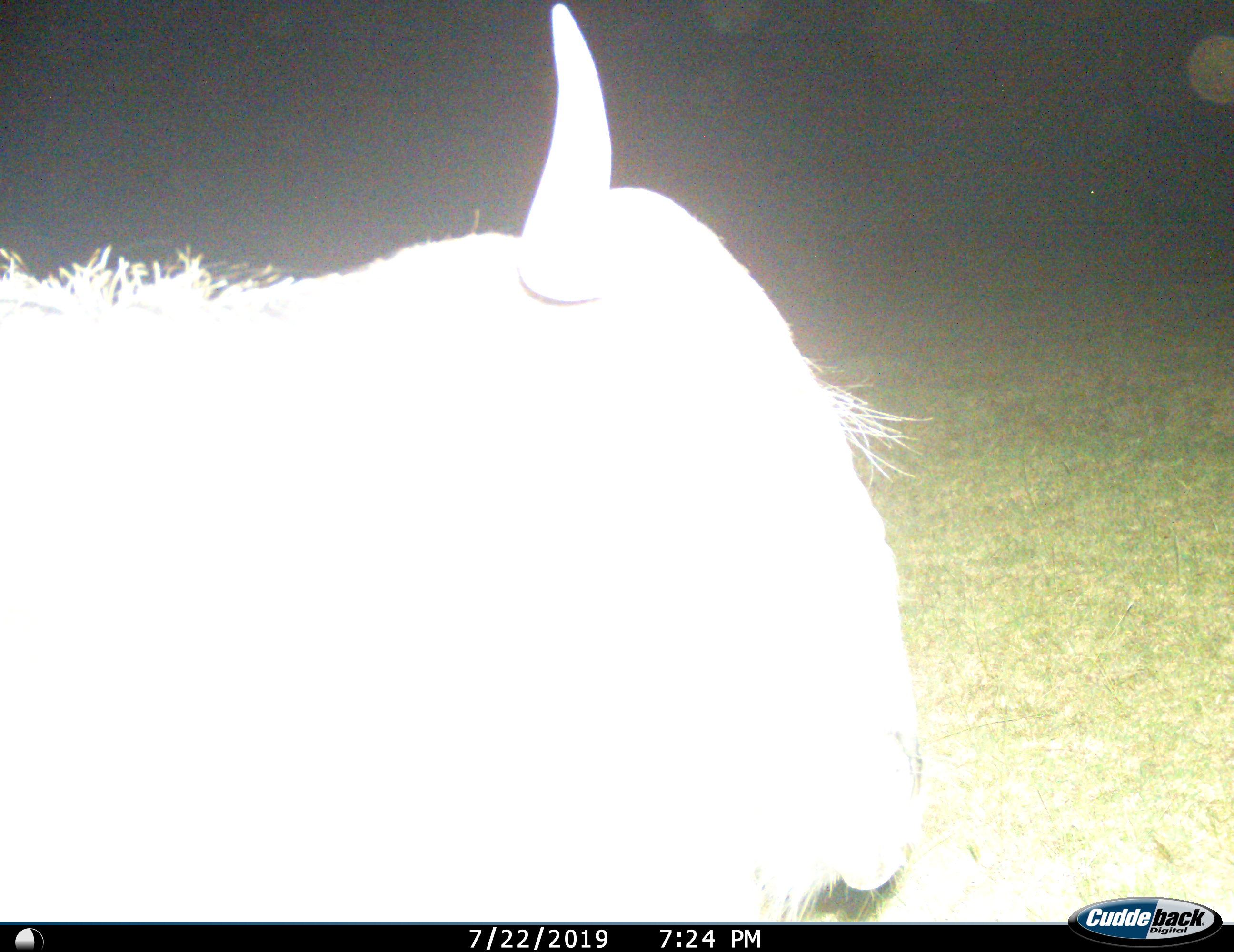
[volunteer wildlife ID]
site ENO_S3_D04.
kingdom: Animalia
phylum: Chordata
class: Mammalia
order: Artiodactyla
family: Bovidae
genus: Connochaetes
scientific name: Connochaetes taurinus taurinus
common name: blue wildebeest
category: wildebeestblue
Wildebeestblue (blue wildebeest) (Connochaetes taurinus taurinus), count 1. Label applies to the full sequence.